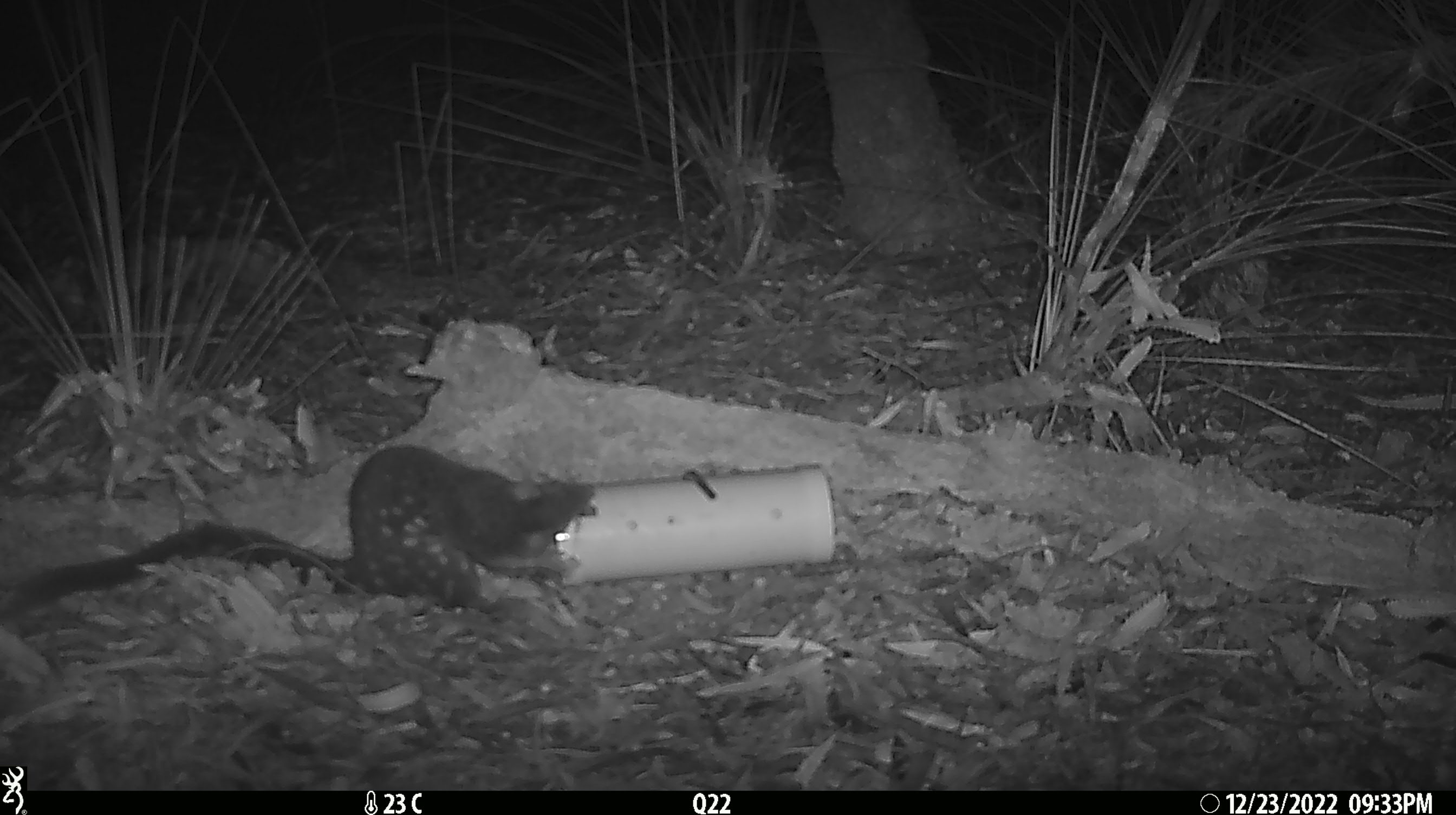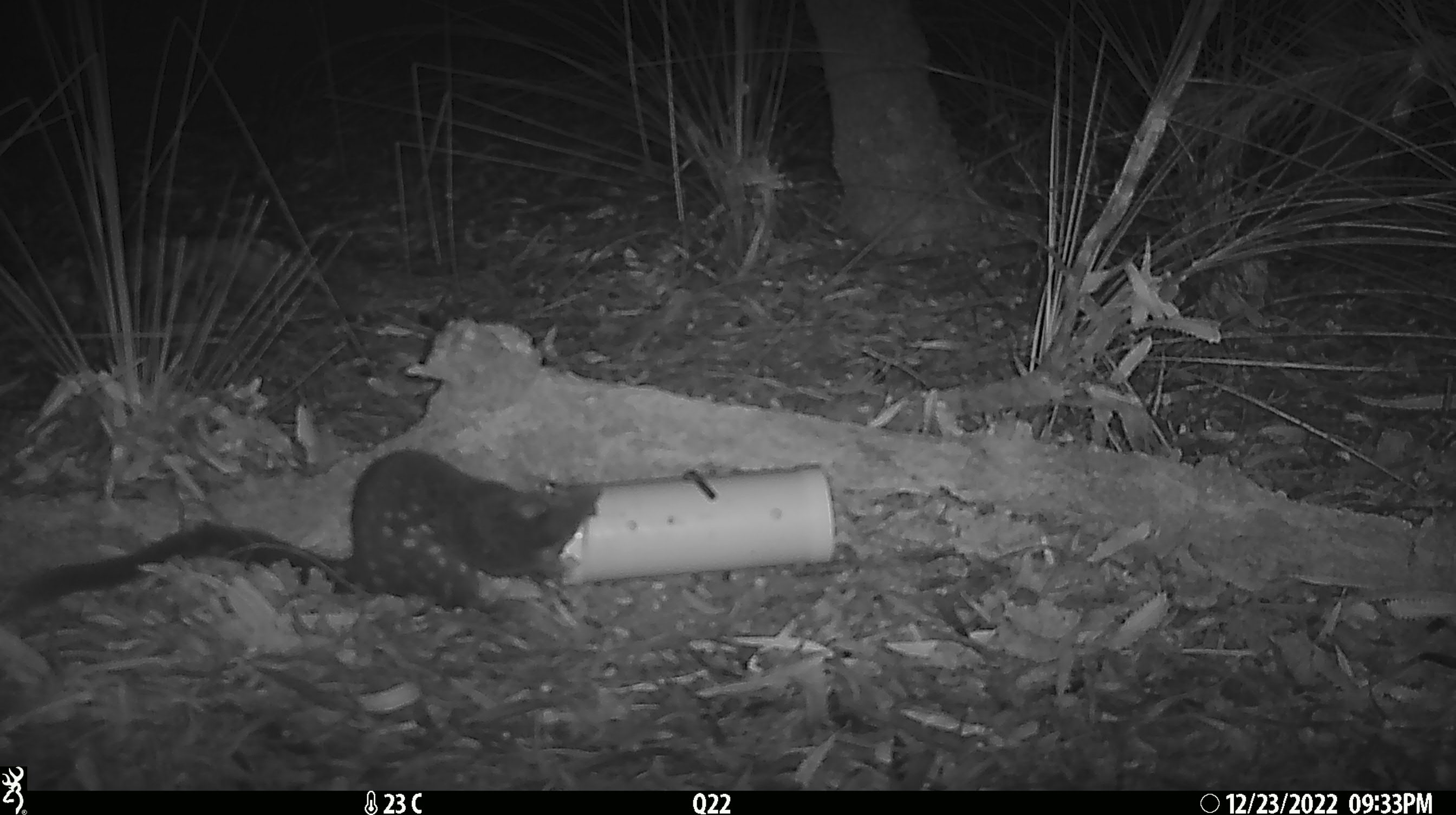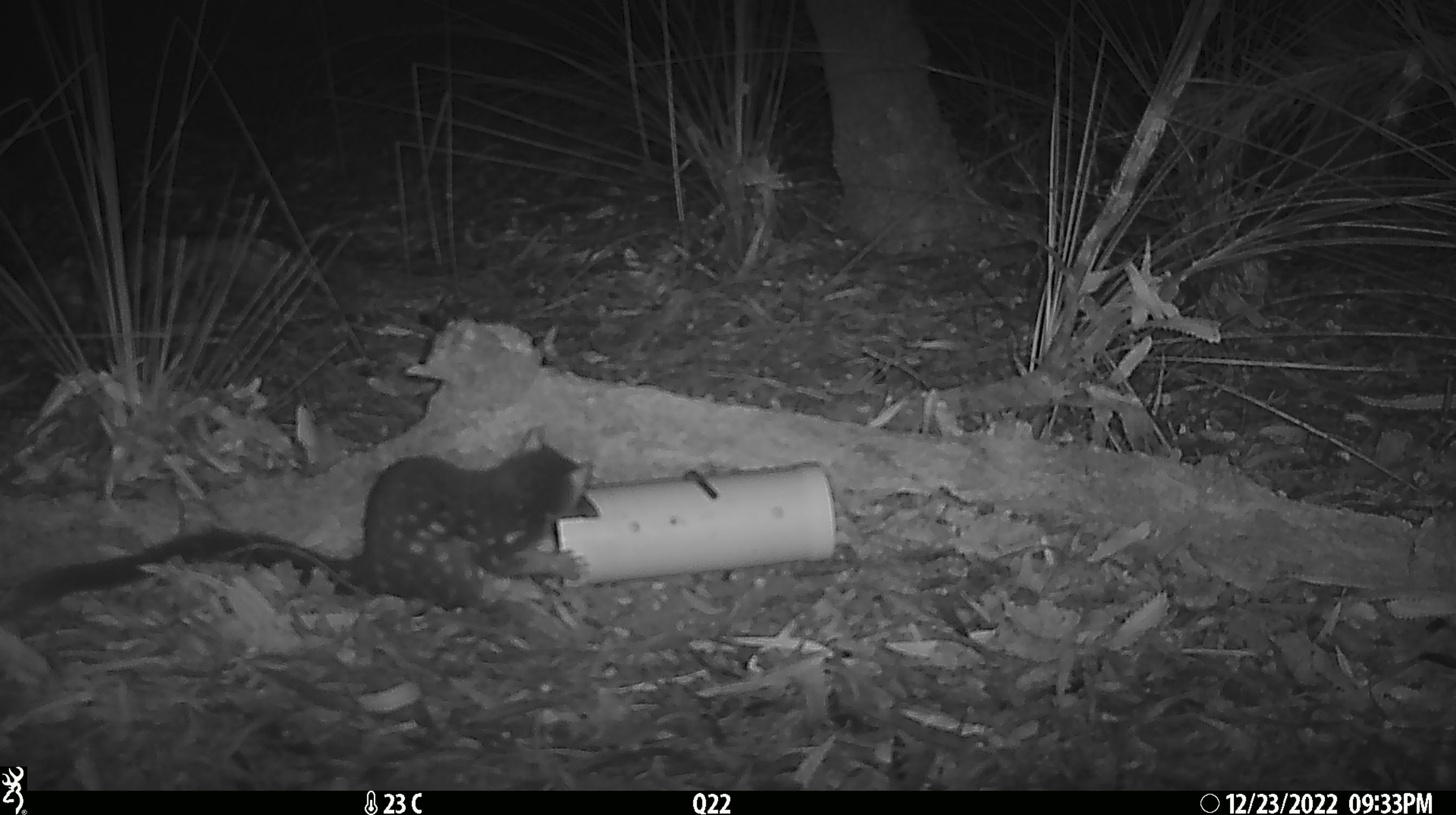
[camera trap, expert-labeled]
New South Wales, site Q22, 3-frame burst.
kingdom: Animalia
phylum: Chordata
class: Mammalia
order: Dasyuromorphia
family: Dasyuridae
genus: Dasyurus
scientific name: Dasyurus maculatus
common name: spotted-tailed quoll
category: quoll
Quoll (spotted-tailed quoll) (Dasyurus maculatus).